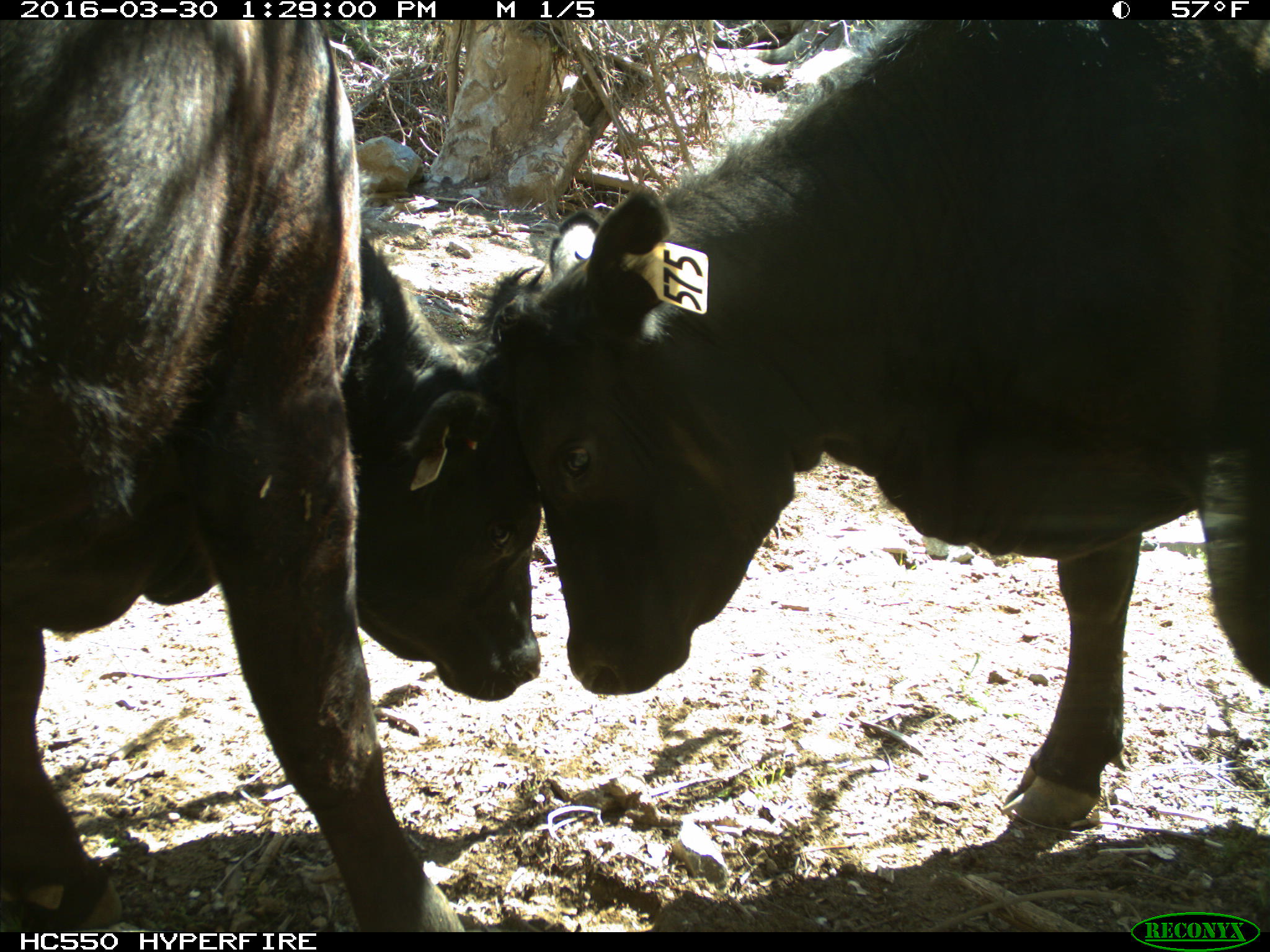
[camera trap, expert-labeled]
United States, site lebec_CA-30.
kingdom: Animalia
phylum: Chordata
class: Mammalia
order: Artiodactyla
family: Bovidae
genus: Bos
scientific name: Bos taurus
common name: domestic cow